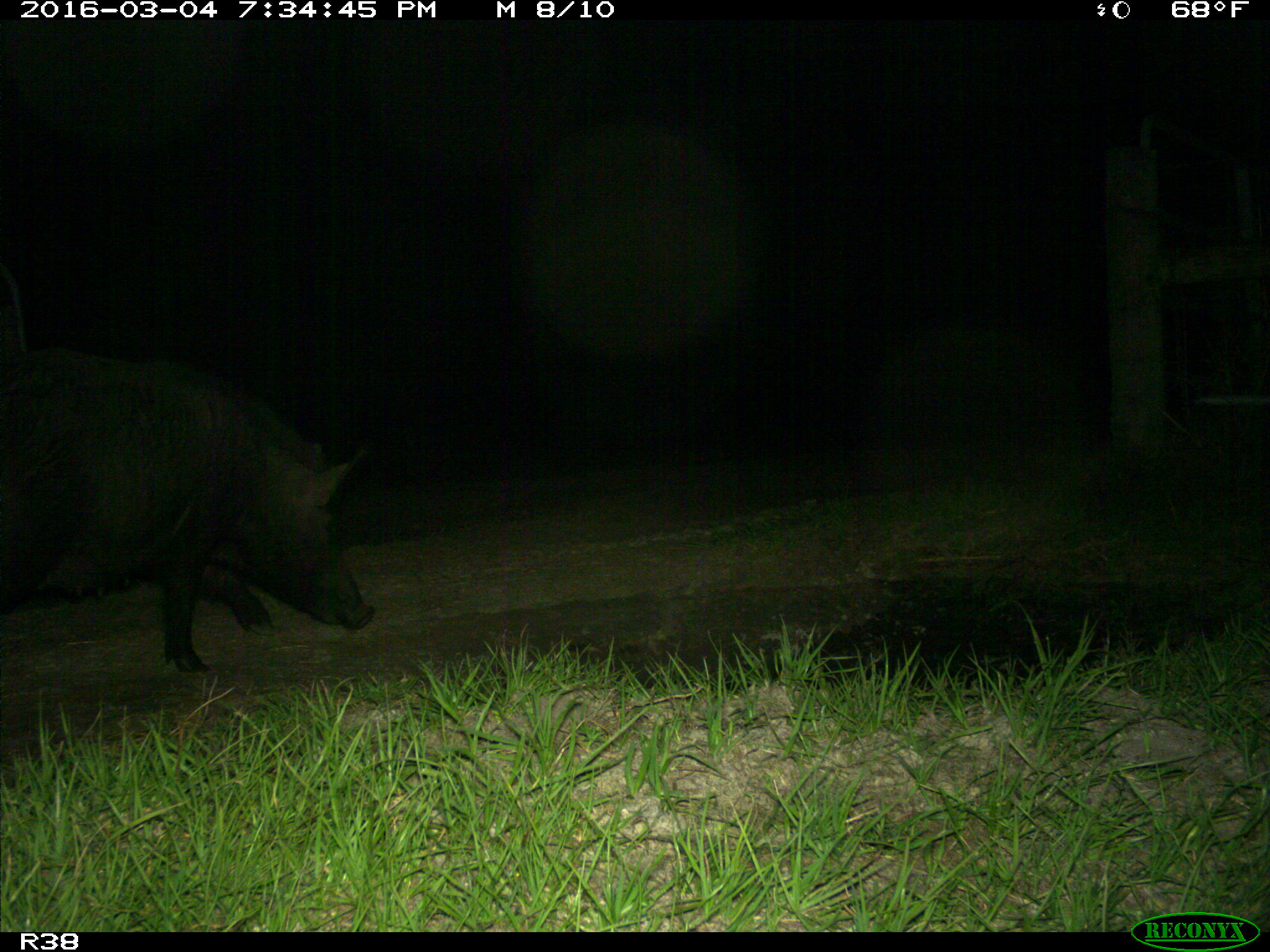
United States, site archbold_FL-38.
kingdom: Animalia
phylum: Chordata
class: Mammalia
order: Artiodactyla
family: Suidae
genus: Sus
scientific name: Sus scrofa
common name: wild boar